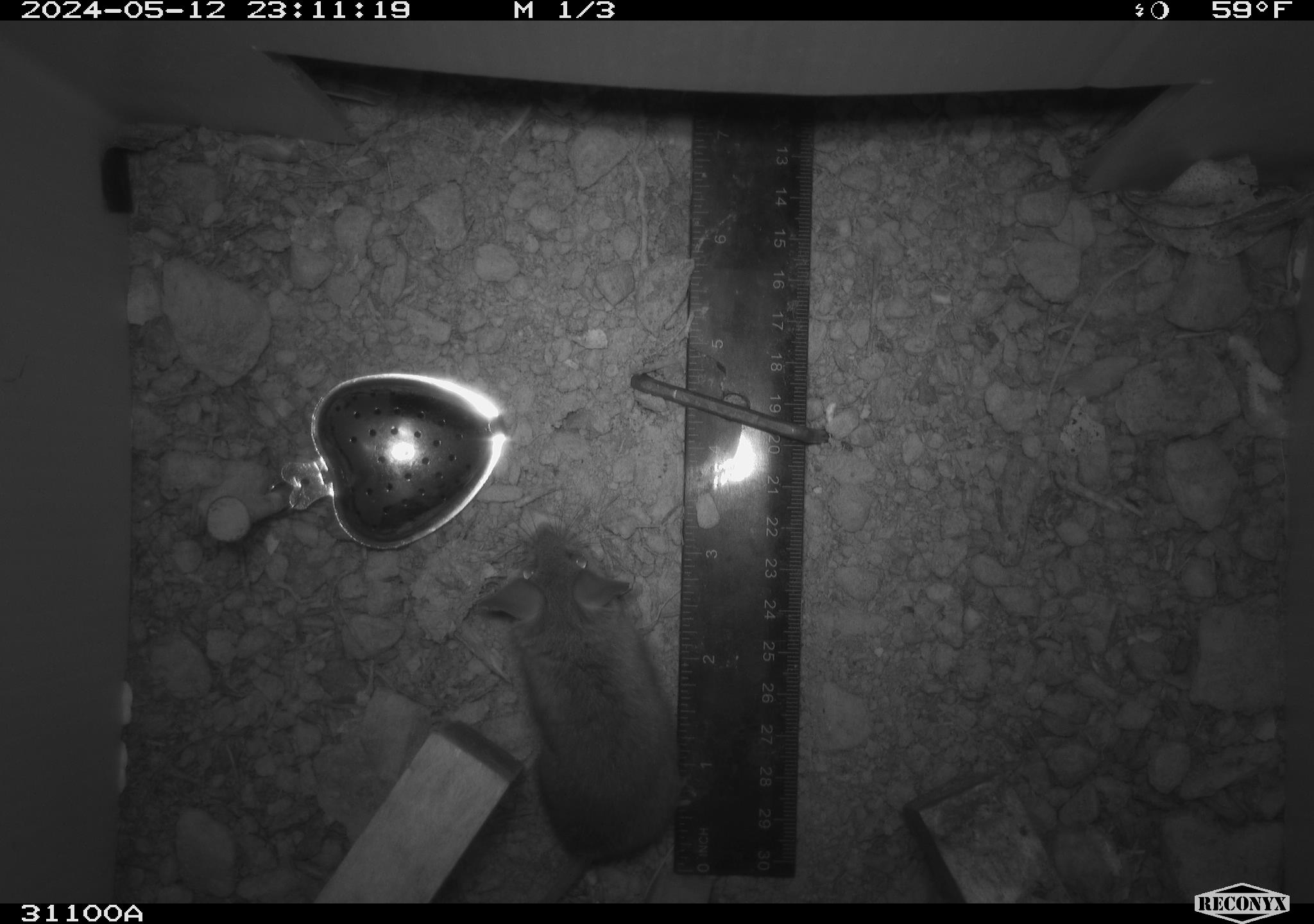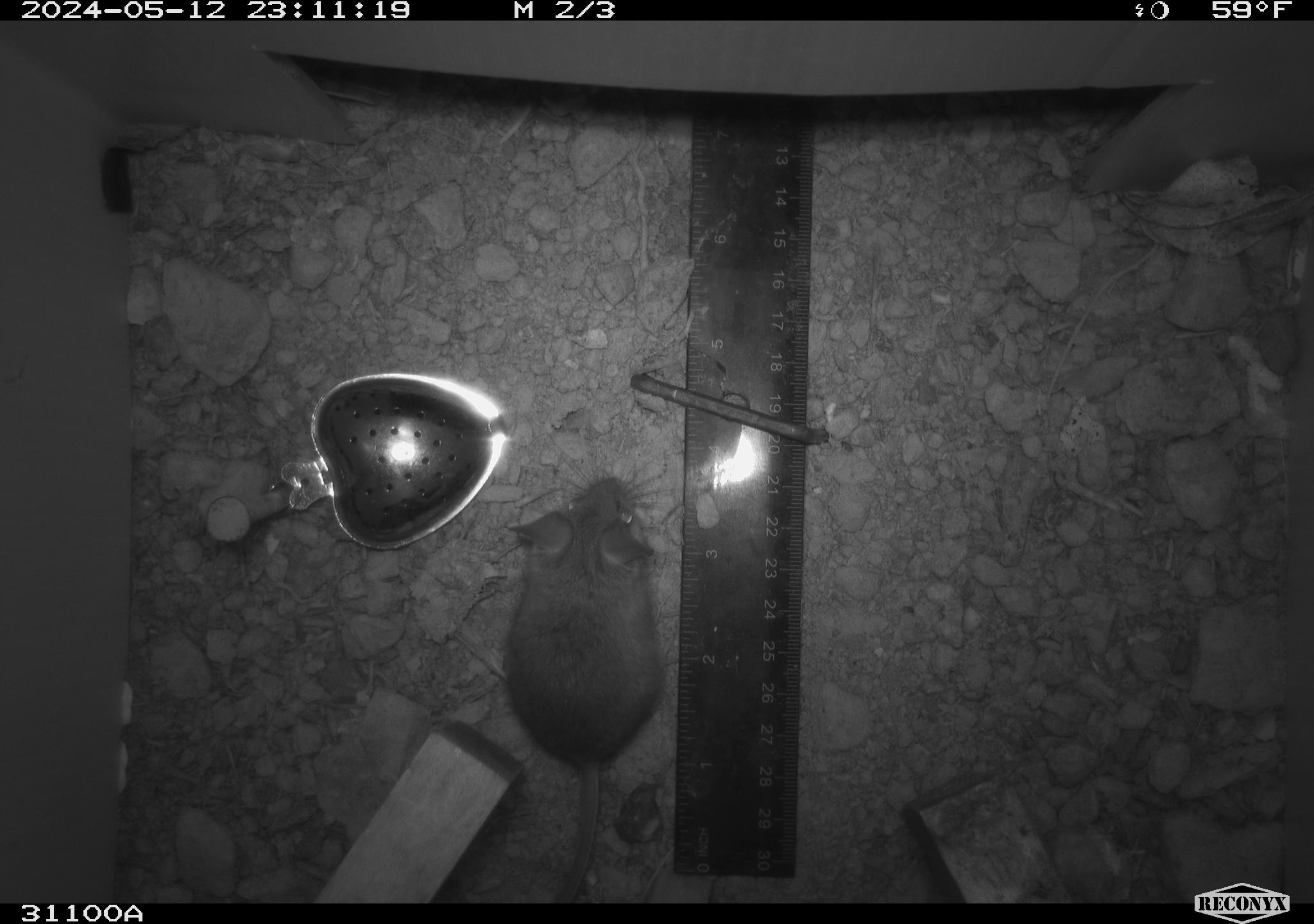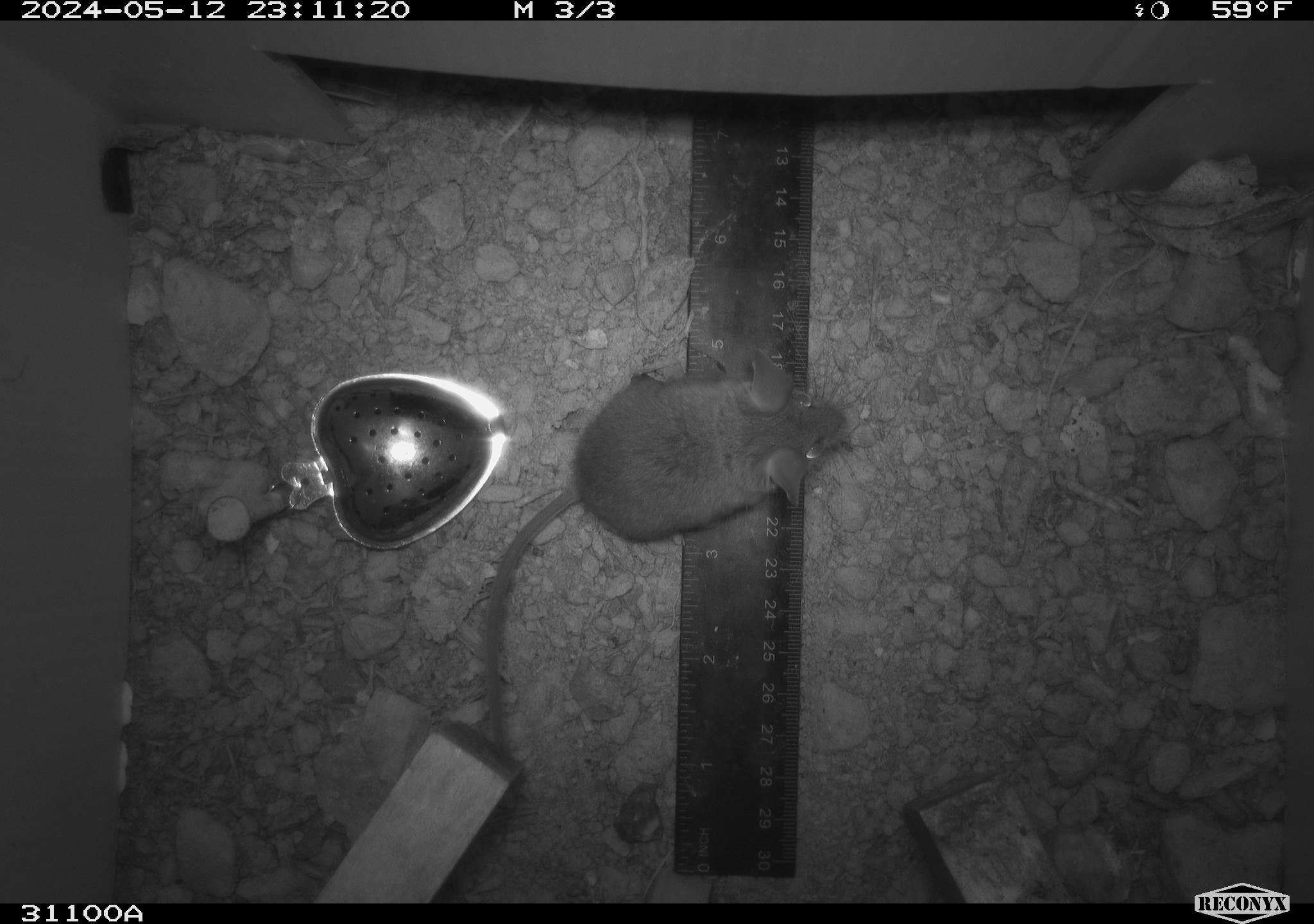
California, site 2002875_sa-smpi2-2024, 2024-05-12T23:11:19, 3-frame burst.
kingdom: Animalia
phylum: Chordata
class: Mammalia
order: Rodentia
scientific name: Rodentia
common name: mouse species